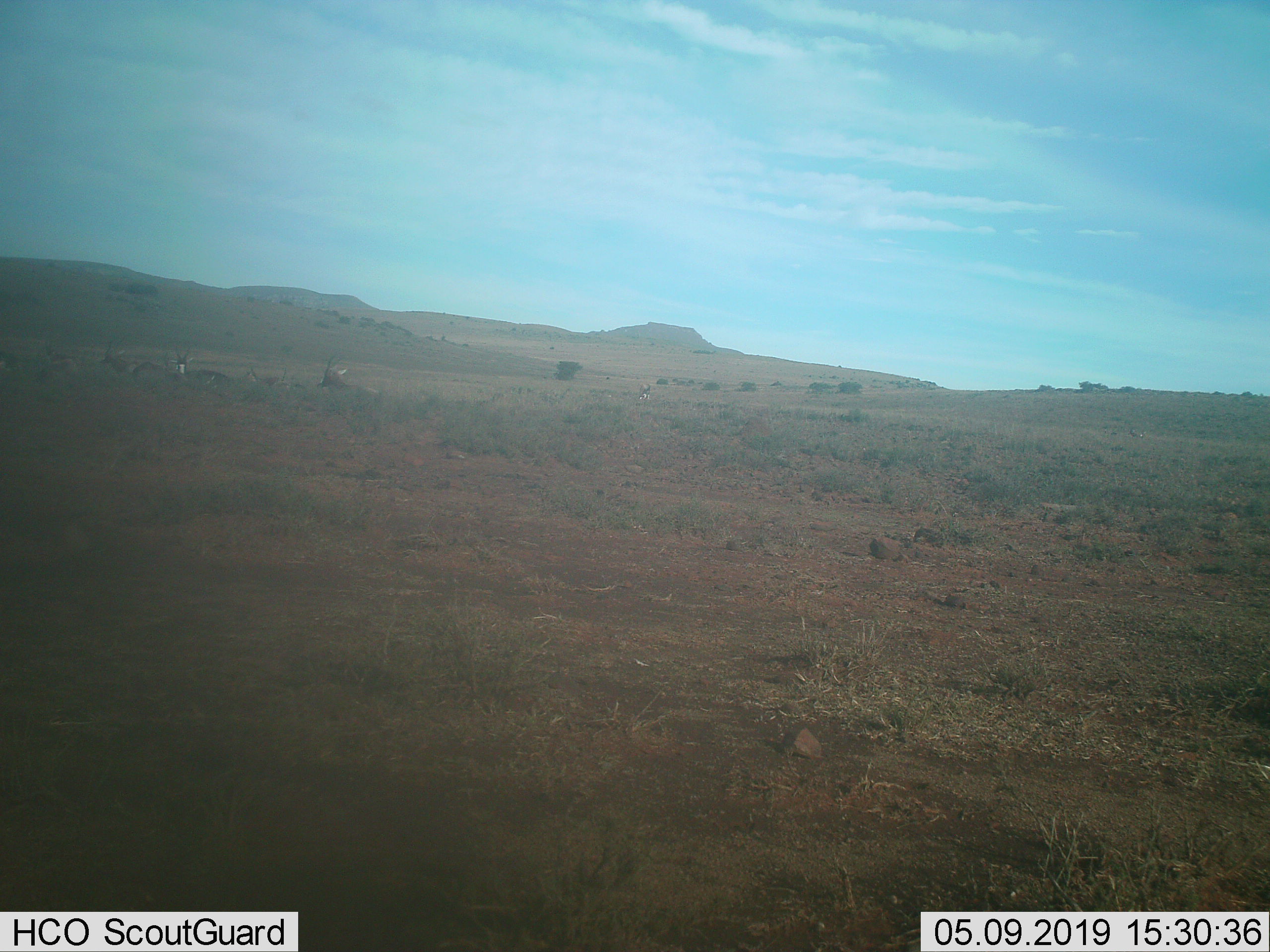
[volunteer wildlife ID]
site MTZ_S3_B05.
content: unidentified animal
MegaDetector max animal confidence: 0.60